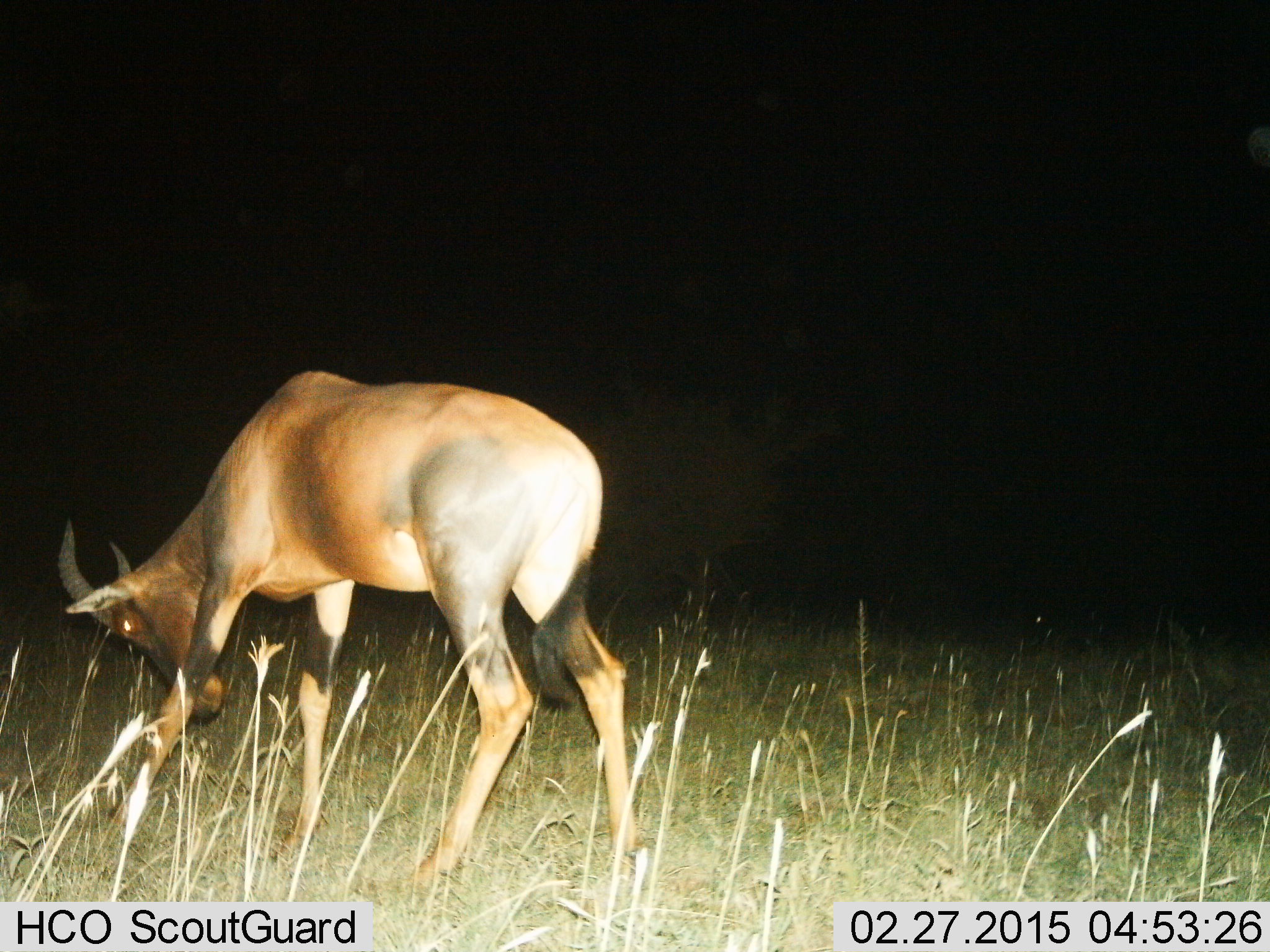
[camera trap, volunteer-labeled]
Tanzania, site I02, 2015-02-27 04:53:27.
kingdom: Animalia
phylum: Chordata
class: Mammalia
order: Artiodactyla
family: Bovidae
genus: Damaliscus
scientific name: Damaliscus lunatus jimela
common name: topi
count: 1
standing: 80%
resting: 0%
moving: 20%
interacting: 0%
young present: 0%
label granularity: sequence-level